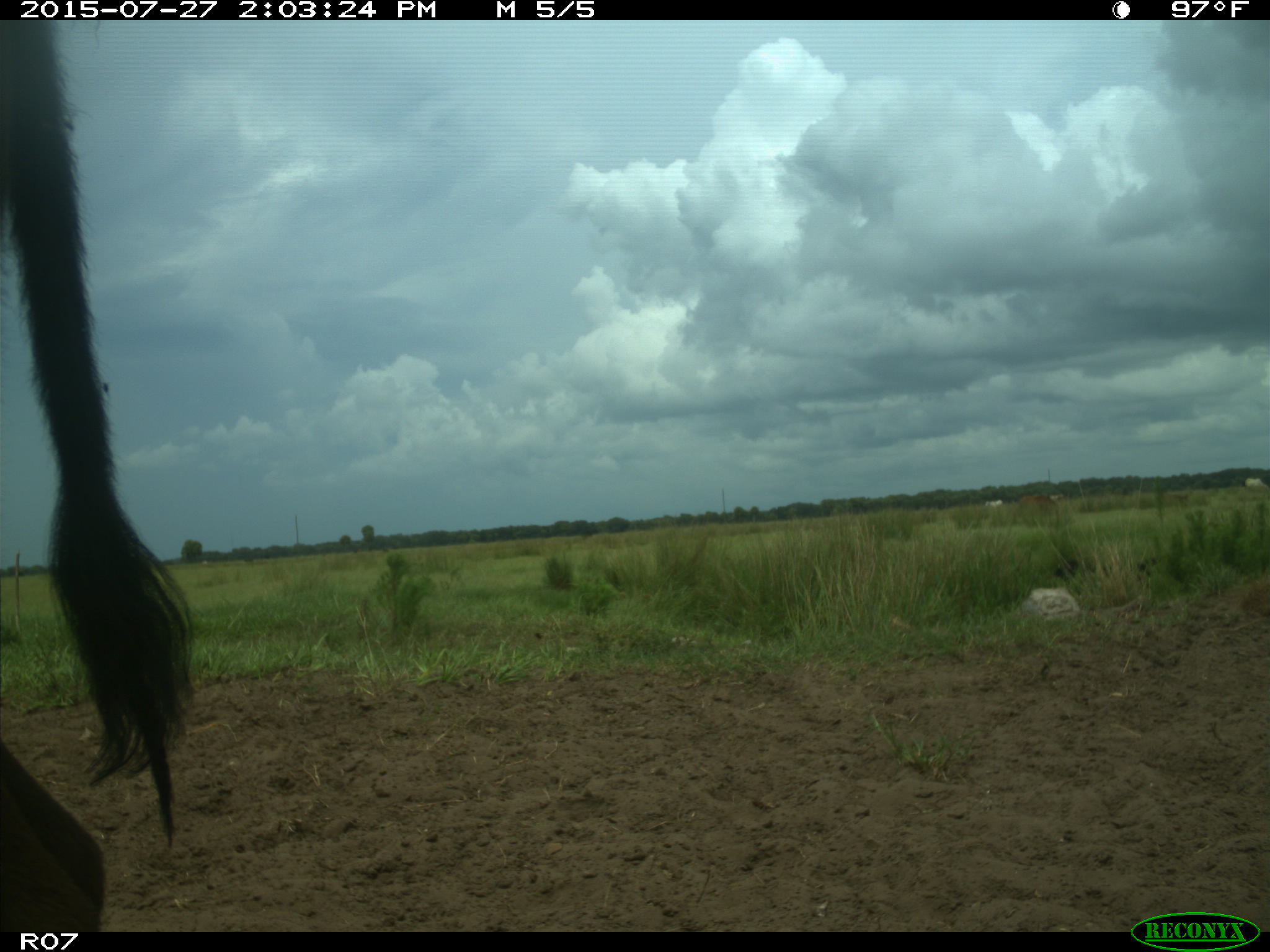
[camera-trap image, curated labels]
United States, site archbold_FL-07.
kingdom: Animalia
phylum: Chordata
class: Mammalia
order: Artiodactyla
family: Bovidae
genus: Bos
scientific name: Bos taurus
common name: domestic cow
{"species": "Bos taurus (domestic cow)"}